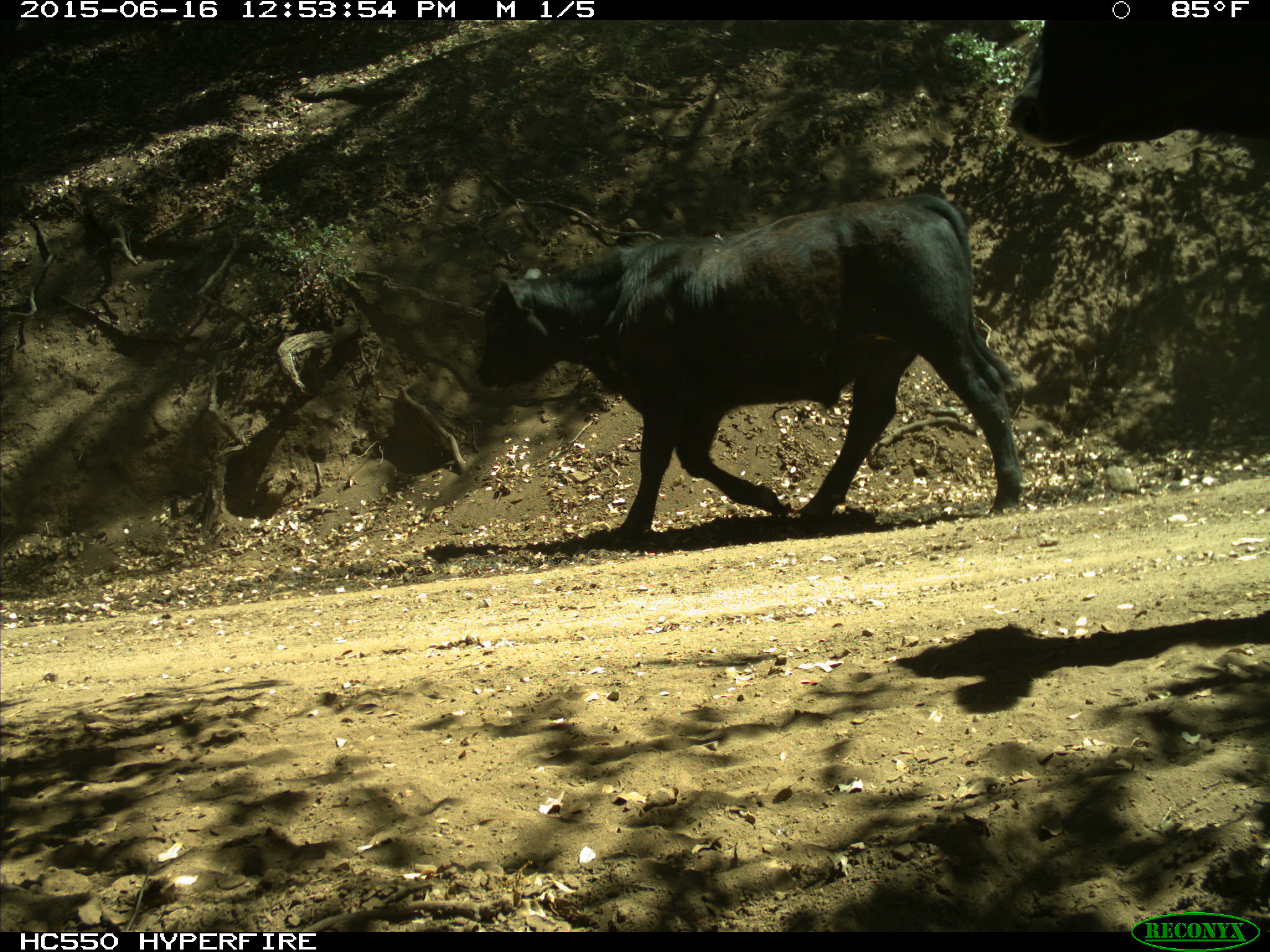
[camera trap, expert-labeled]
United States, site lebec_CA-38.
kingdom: Animalia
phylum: Chordata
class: Mammalia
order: Artiodactyla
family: Bovidae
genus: Bos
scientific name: Bos taurus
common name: domestic cow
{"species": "Bos taurus (domestic cow)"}